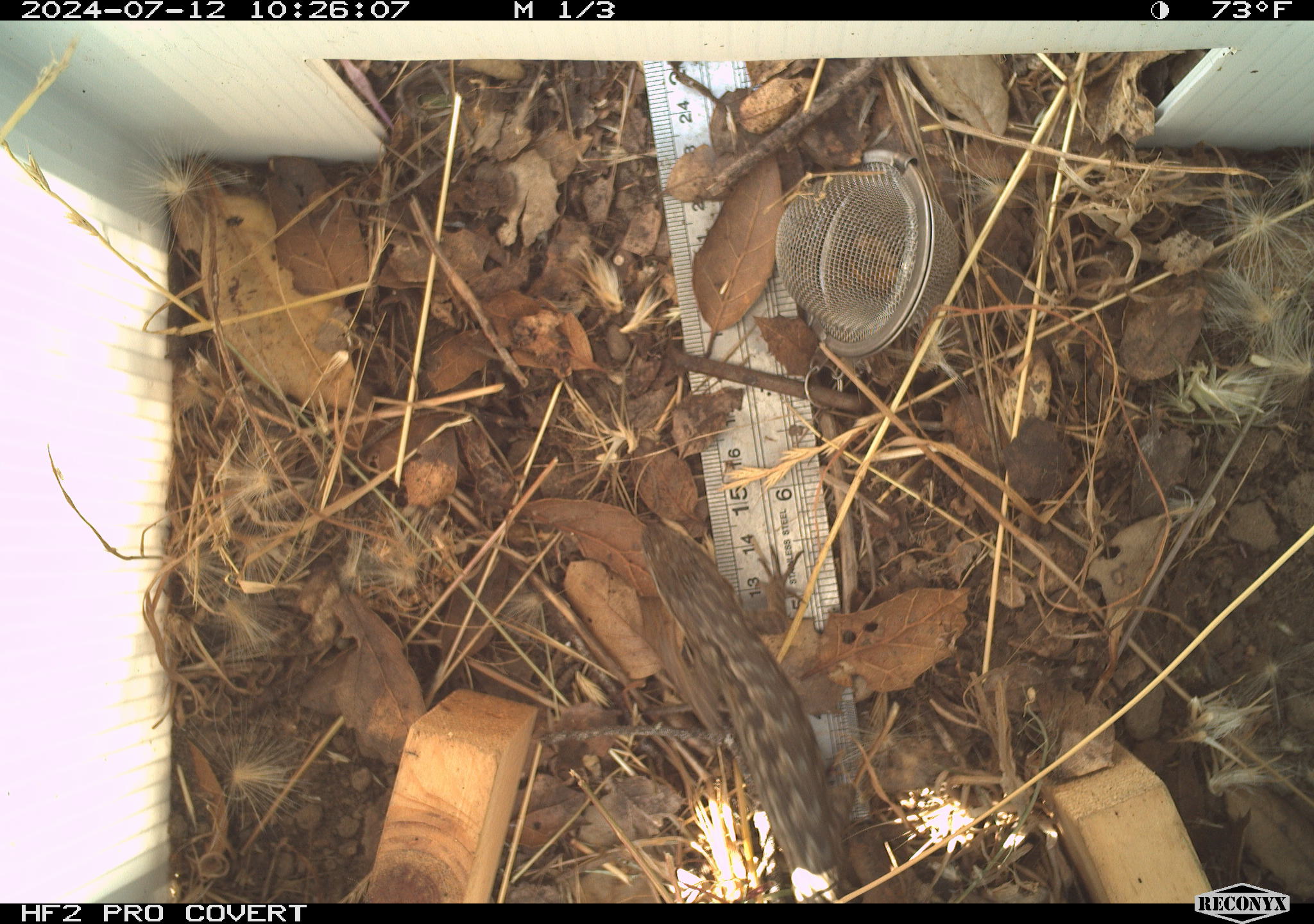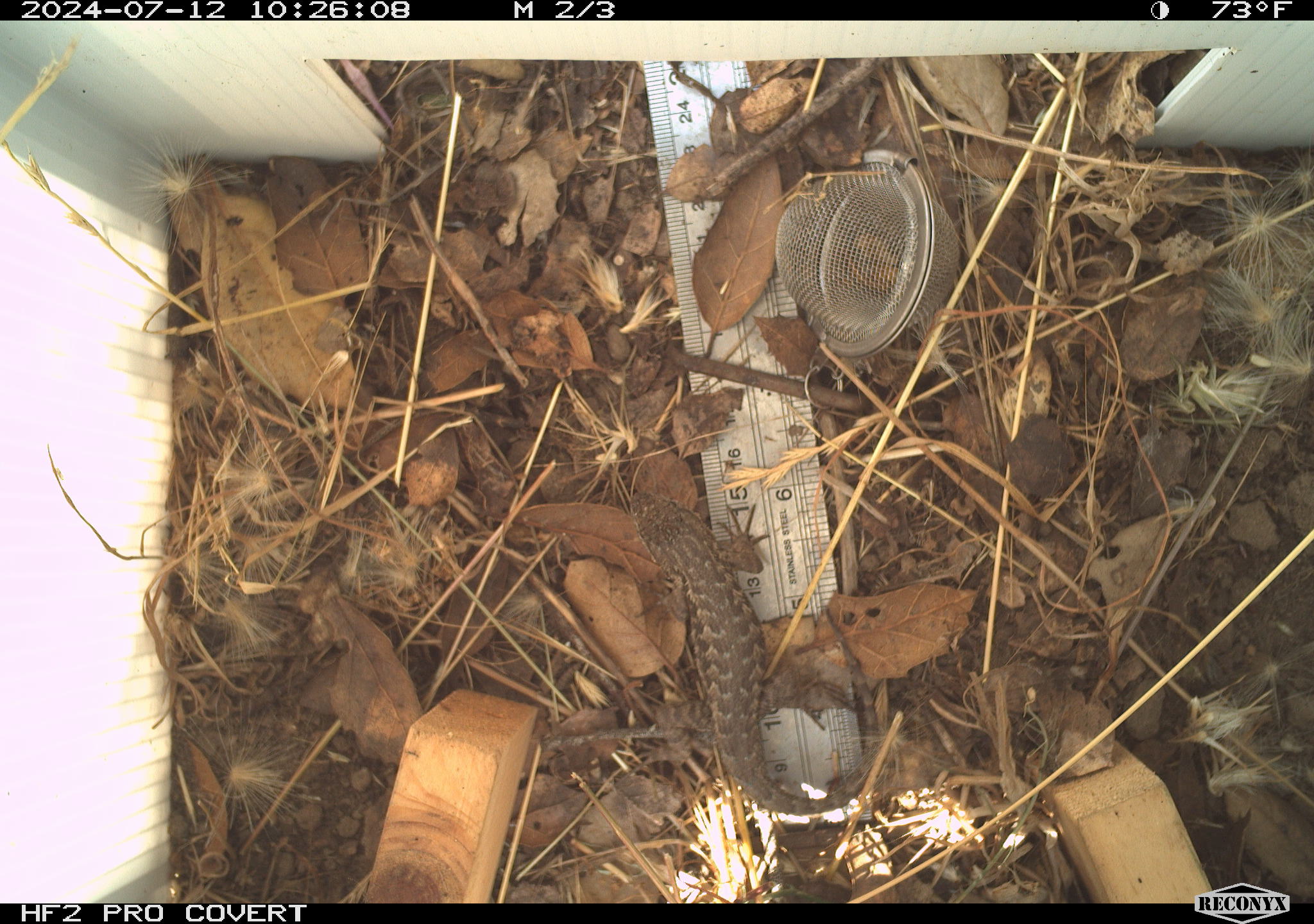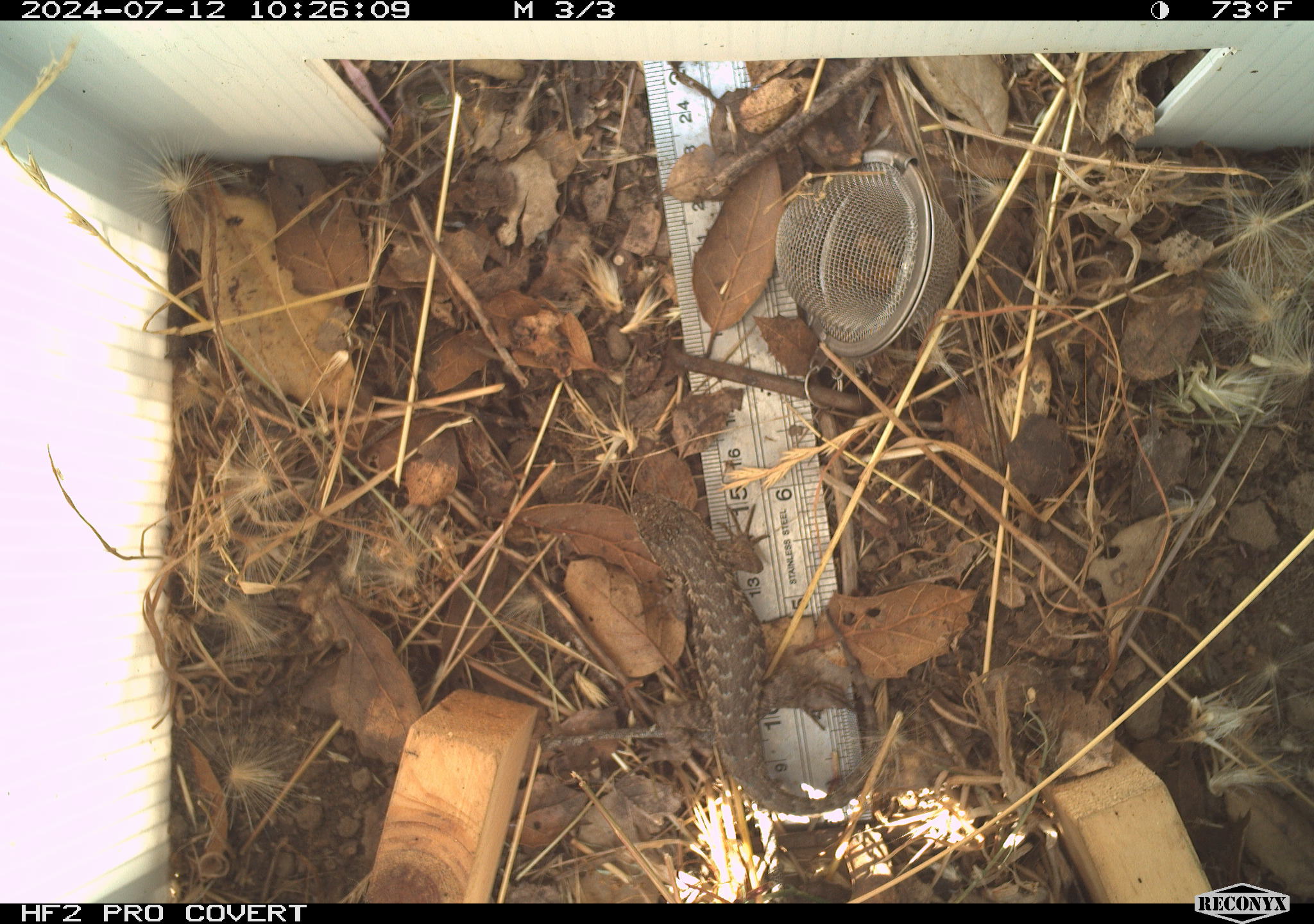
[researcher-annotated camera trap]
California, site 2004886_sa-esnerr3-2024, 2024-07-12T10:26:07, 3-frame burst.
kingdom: Animalia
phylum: Chordata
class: Reptilia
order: Squamata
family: Phrynosomatidae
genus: Sceloporus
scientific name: Sceloporus occidentalis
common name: western fence lizard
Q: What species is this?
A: Western fence lizard (Sceloporus occidentalis).